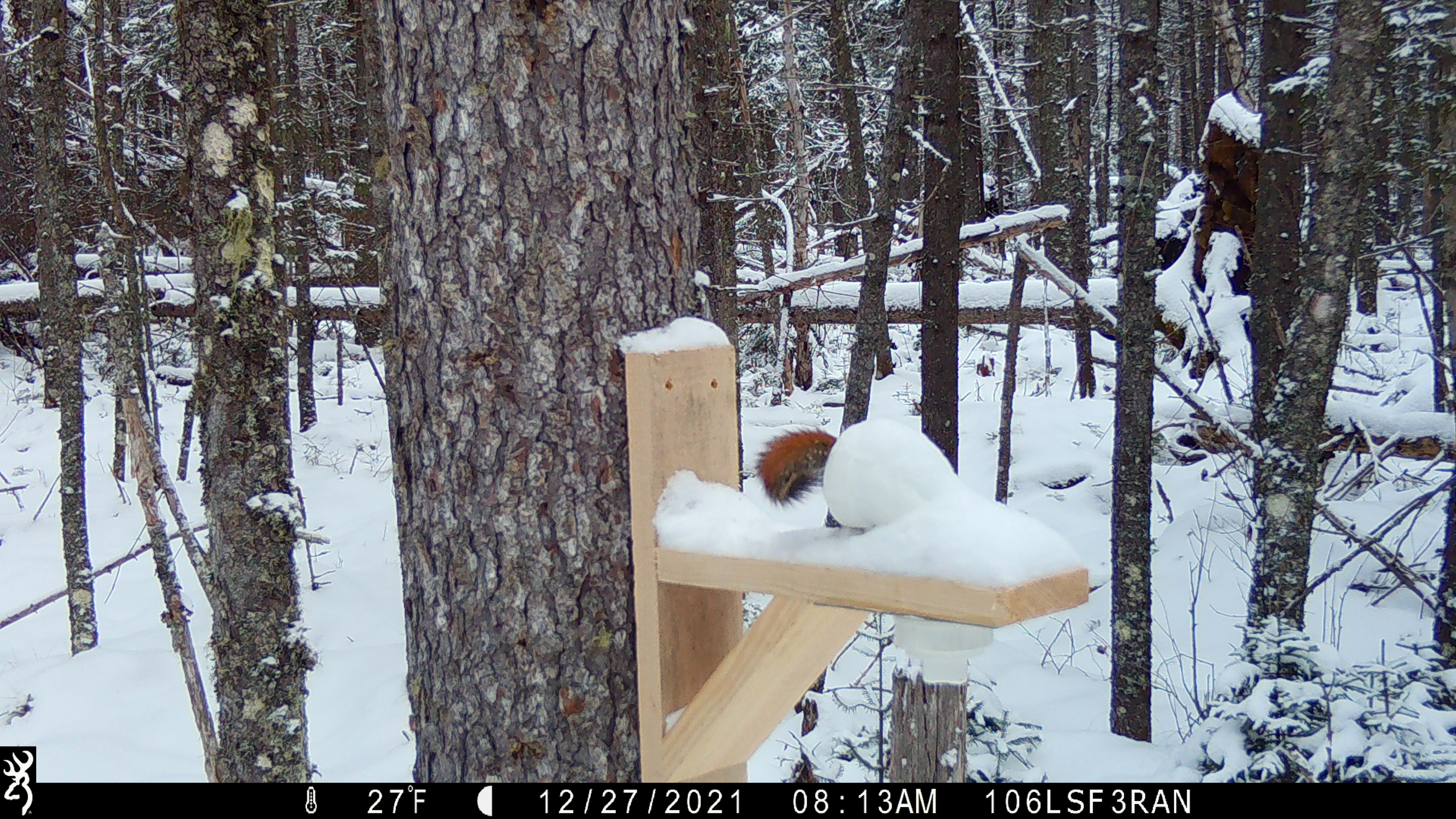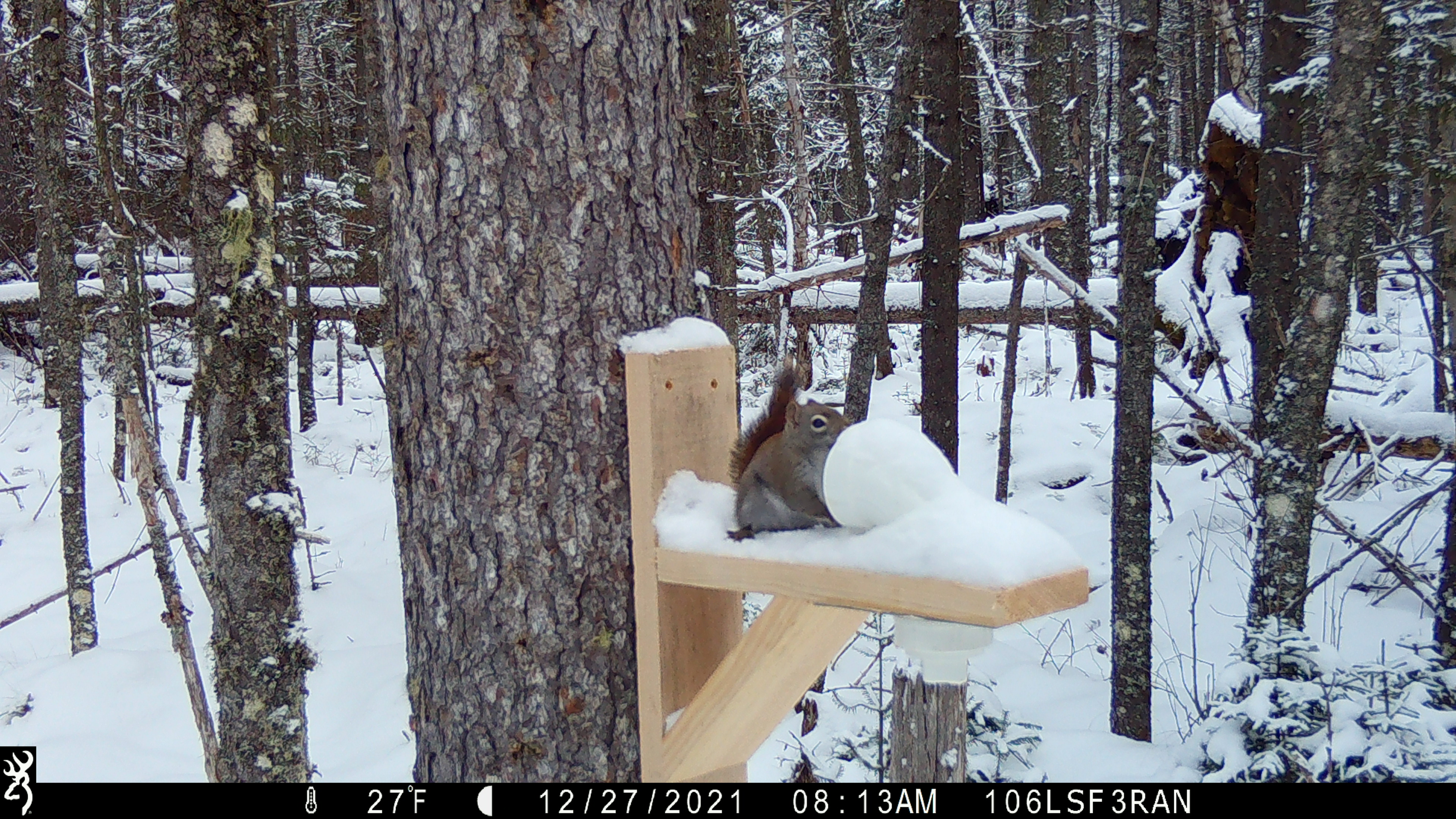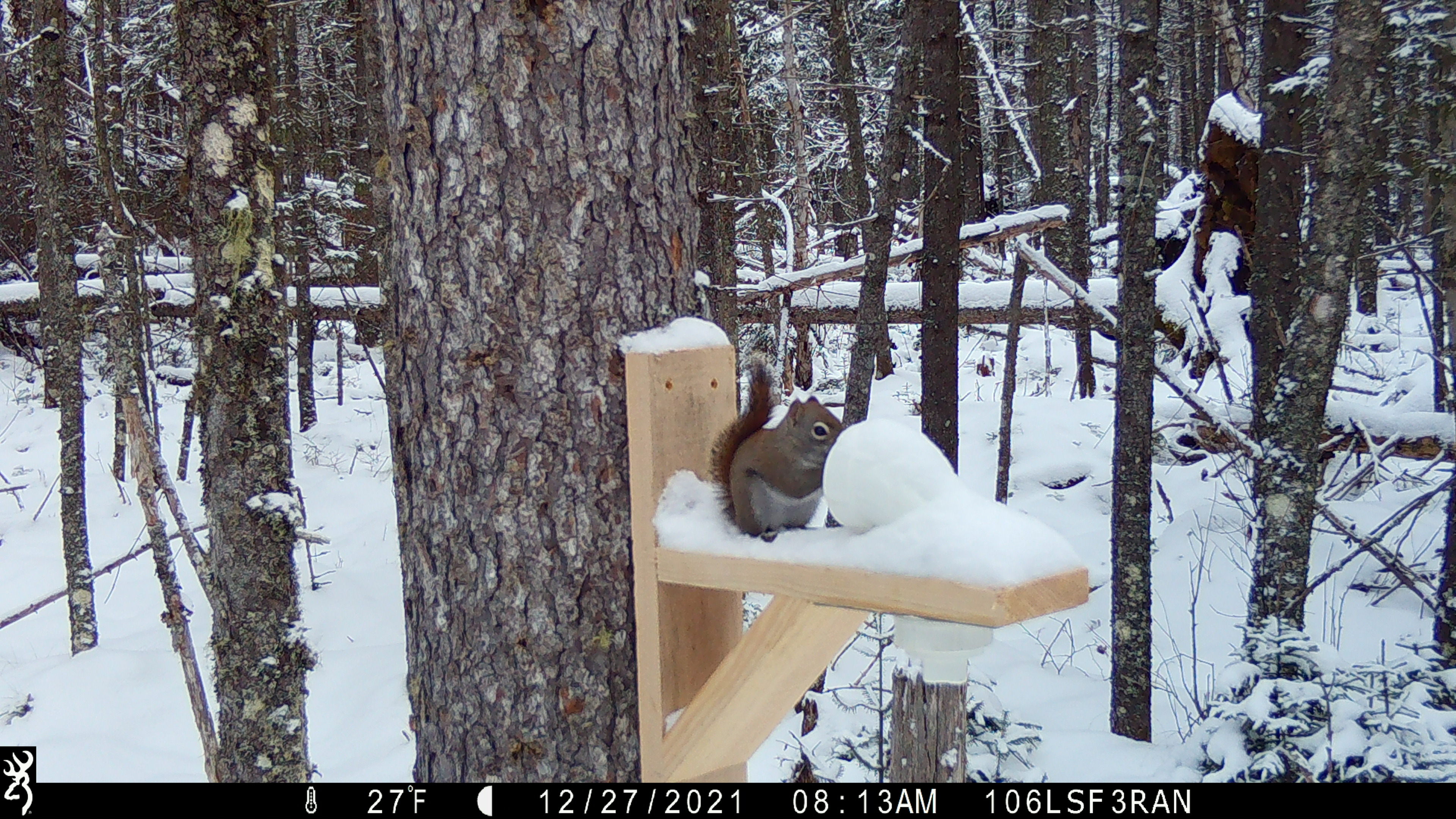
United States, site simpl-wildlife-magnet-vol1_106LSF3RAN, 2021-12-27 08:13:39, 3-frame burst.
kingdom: Animalia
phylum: Chordata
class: Mammalia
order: Rodentia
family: Sciuridae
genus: Tamiasciurus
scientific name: Tamiasciurus hudsonicus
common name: red squirrel